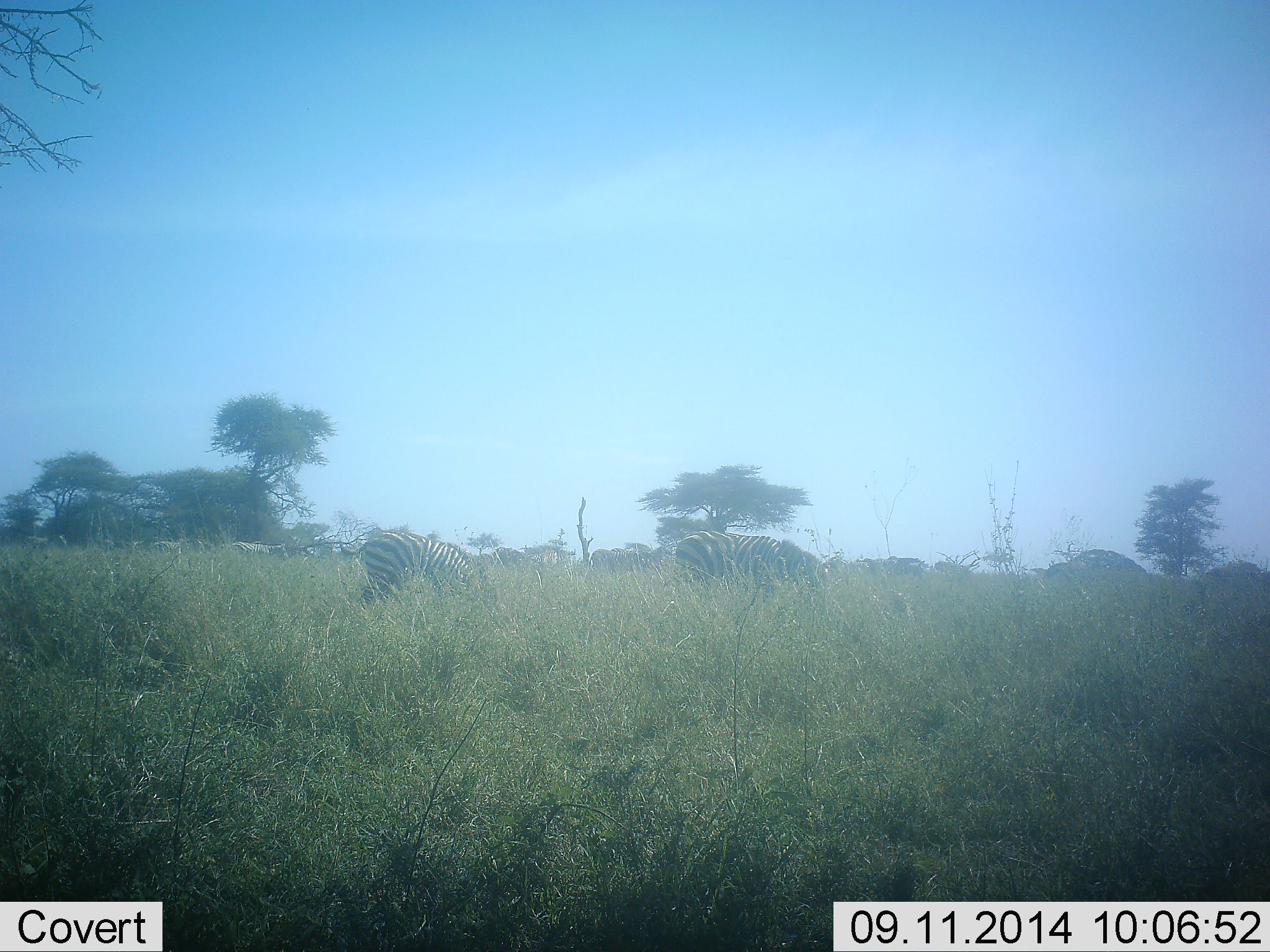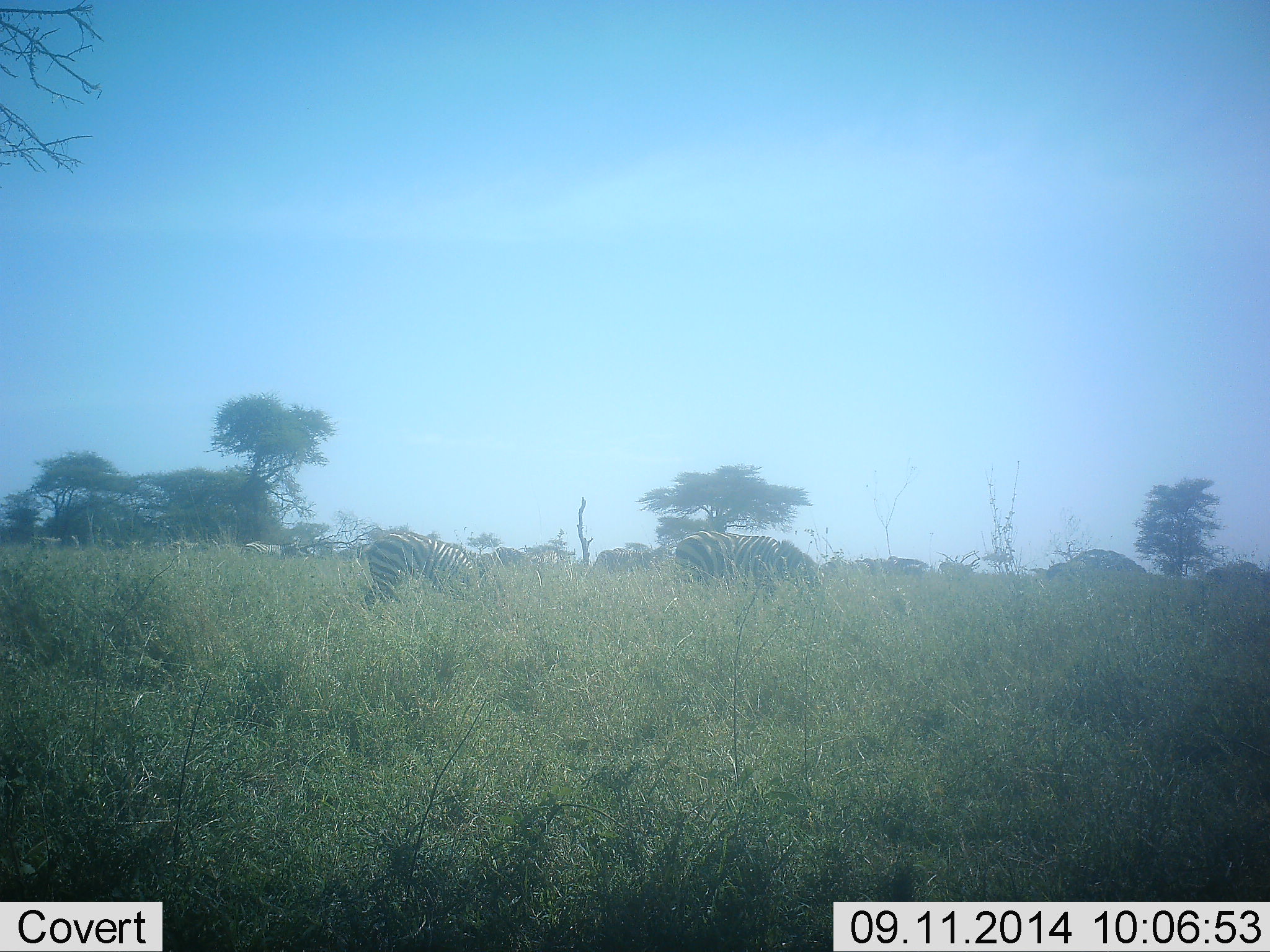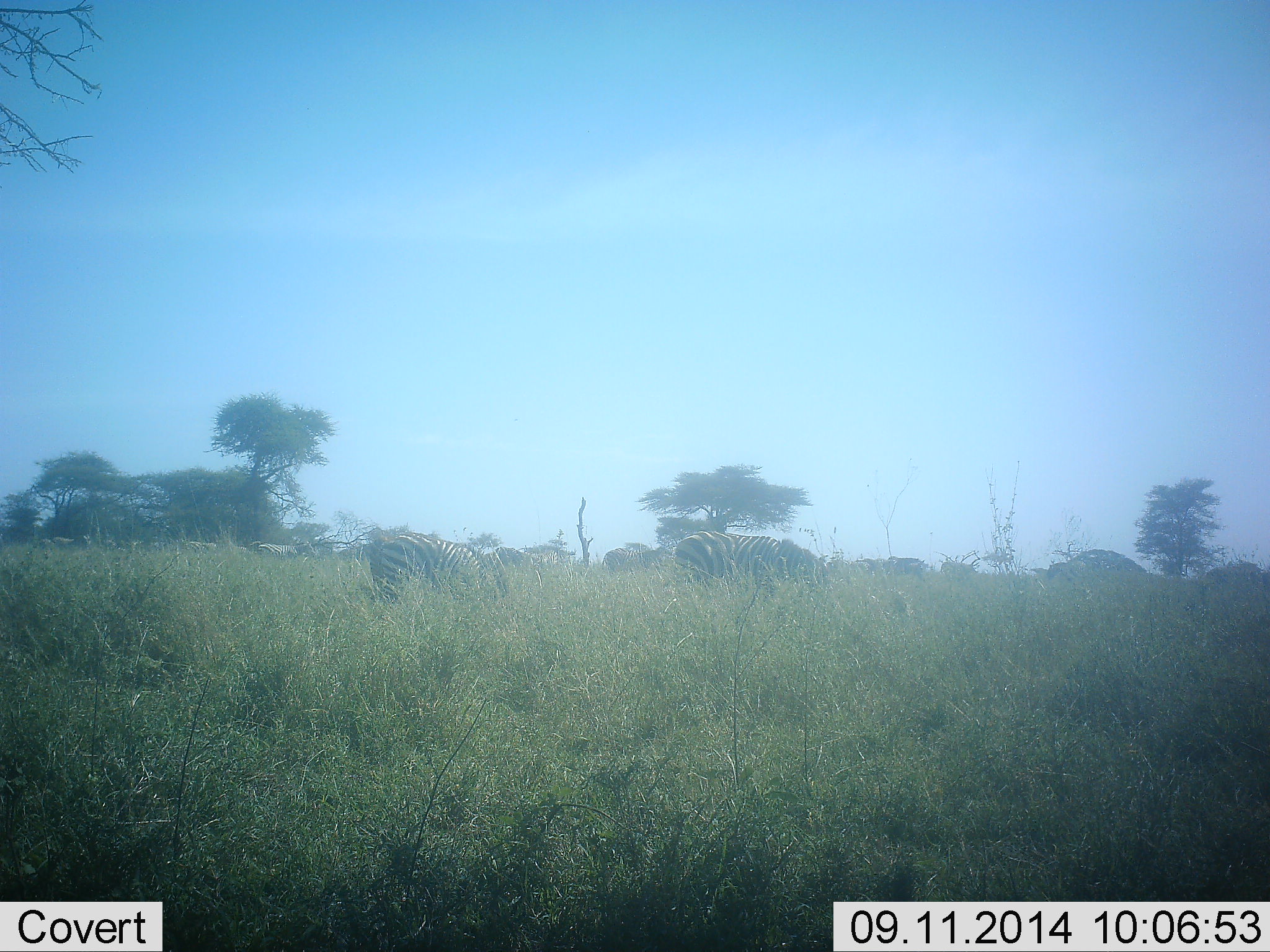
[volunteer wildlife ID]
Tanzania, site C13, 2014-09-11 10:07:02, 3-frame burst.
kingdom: Animalia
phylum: Chordata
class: Mammalia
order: Perissodactyla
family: Equidae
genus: Equus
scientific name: Equus quagga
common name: plains zebra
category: zebra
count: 11-50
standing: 30%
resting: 0%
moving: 50%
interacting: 0%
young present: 0%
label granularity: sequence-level